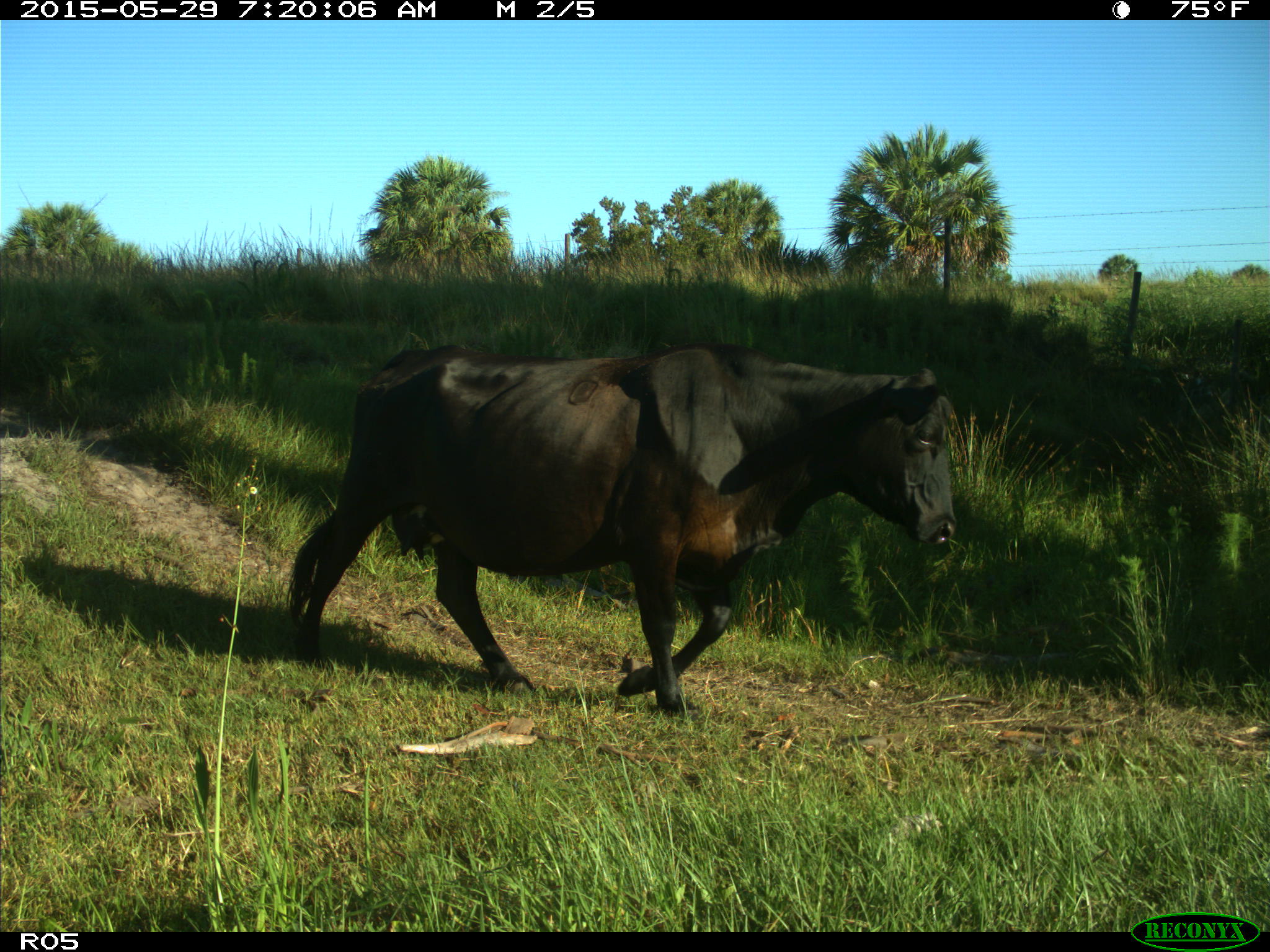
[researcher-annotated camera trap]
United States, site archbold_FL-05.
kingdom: Animalia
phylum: Chordata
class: Mammalia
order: Artiodactyla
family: Bovidae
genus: Bos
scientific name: Bos taurus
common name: domestic cow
Bos taurus (domestic cow).